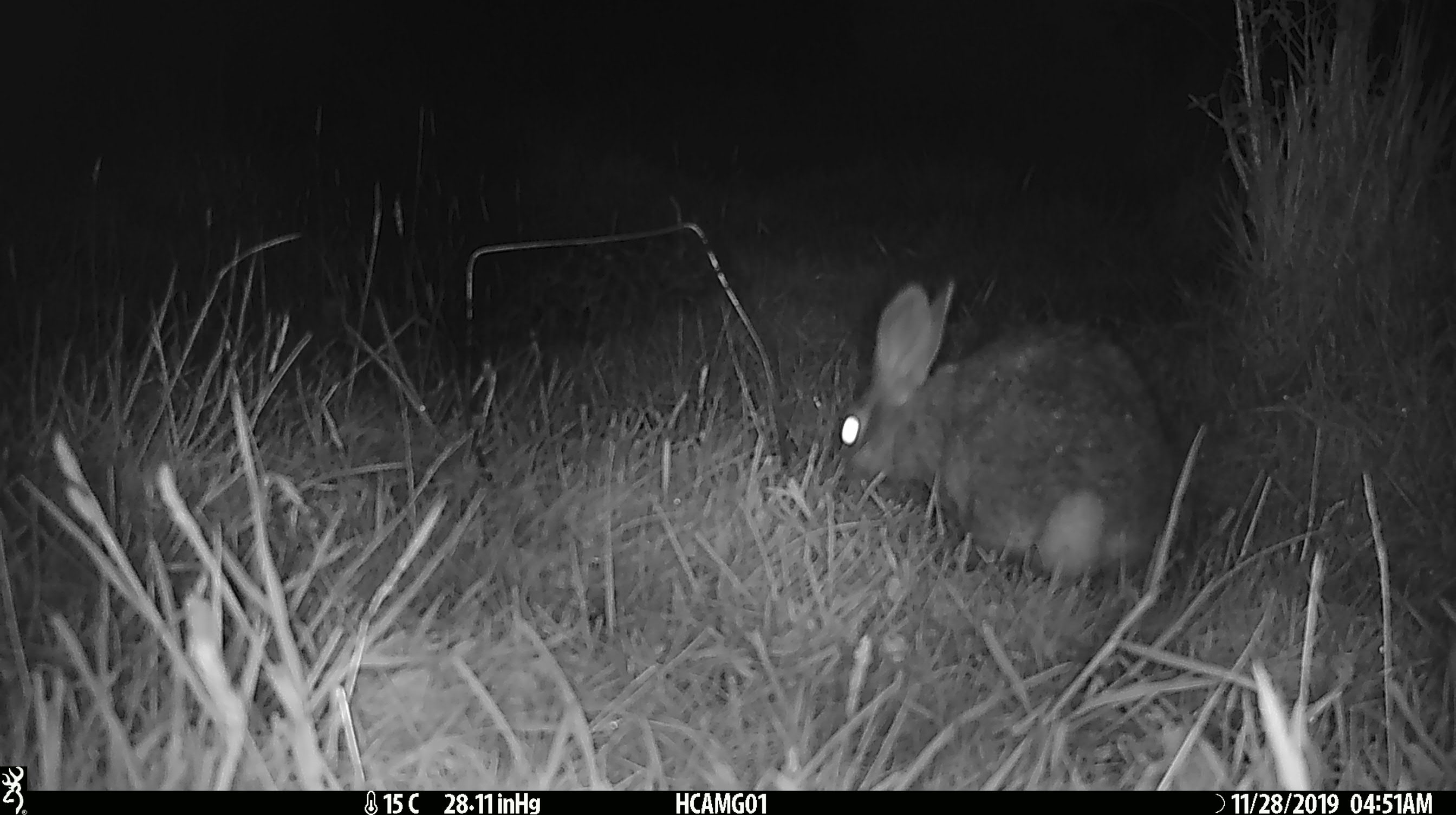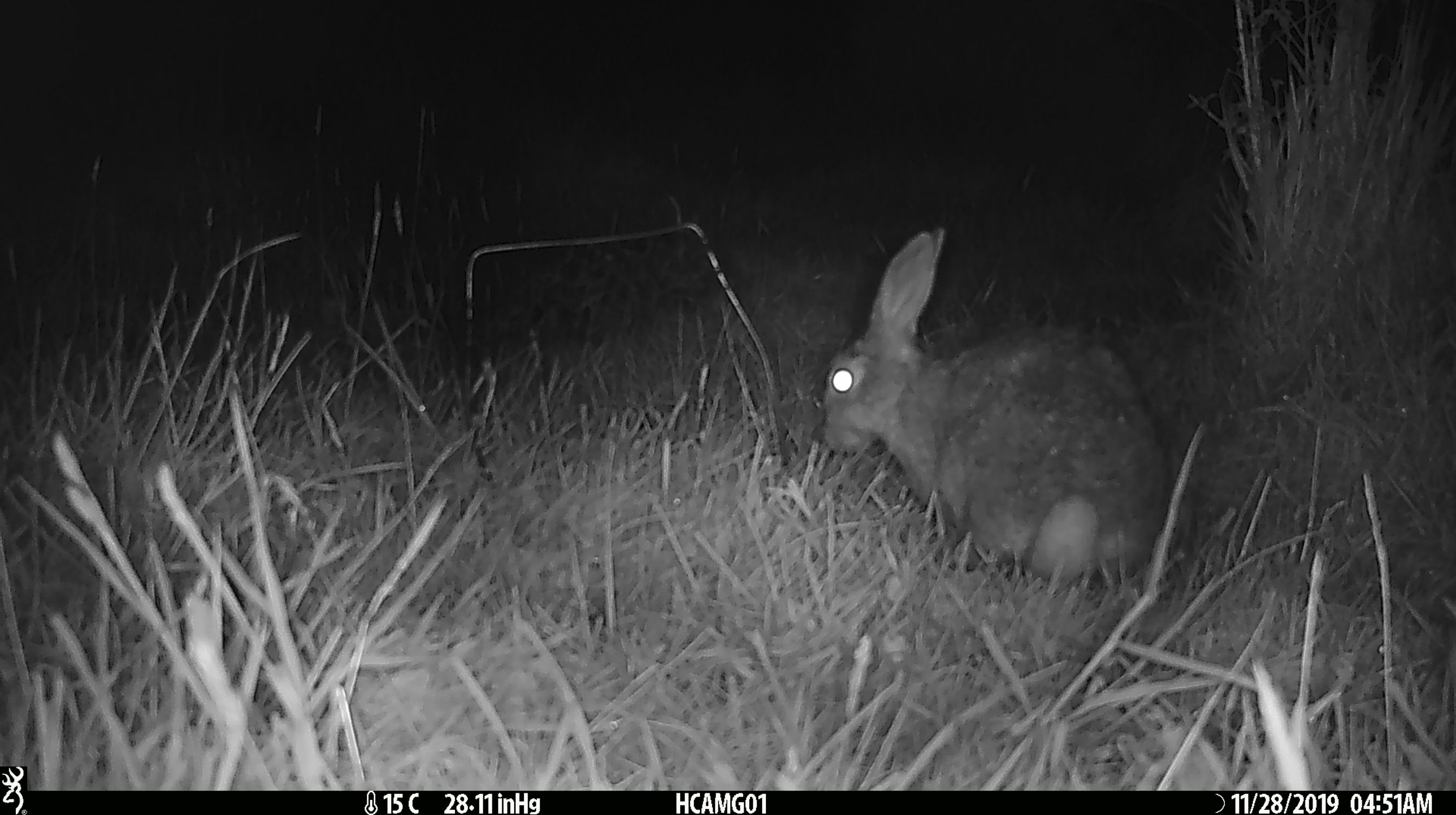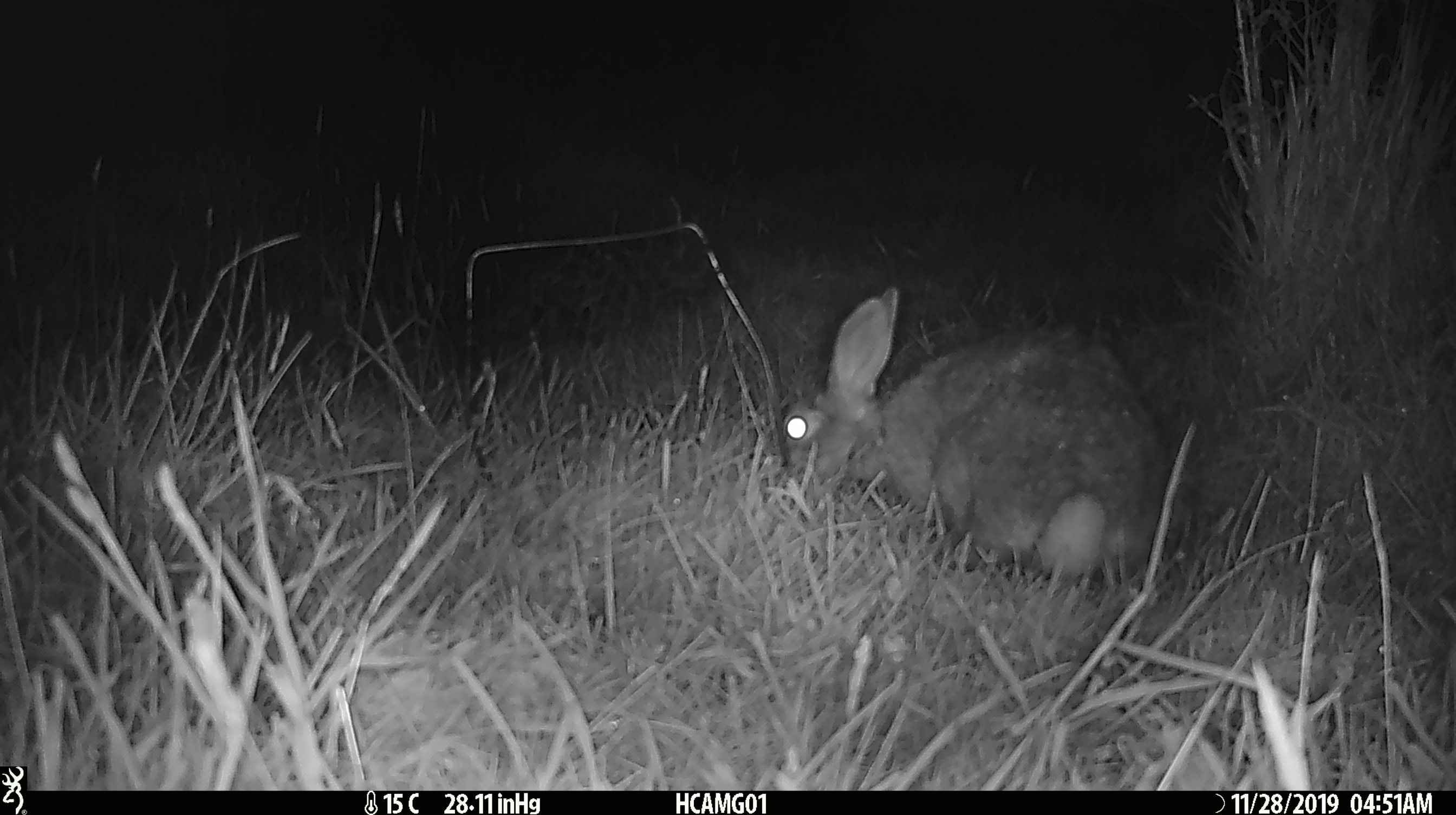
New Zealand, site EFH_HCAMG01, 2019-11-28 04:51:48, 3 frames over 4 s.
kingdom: Animalia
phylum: Chordata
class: Mammalia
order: Lagomorpha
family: Leporidae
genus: Oryctolagus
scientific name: Oryctolagus cuniculus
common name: european rabbit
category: rabbit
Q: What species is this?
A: Rabbit (european rabbit) (Oryctolagus cuniculus).